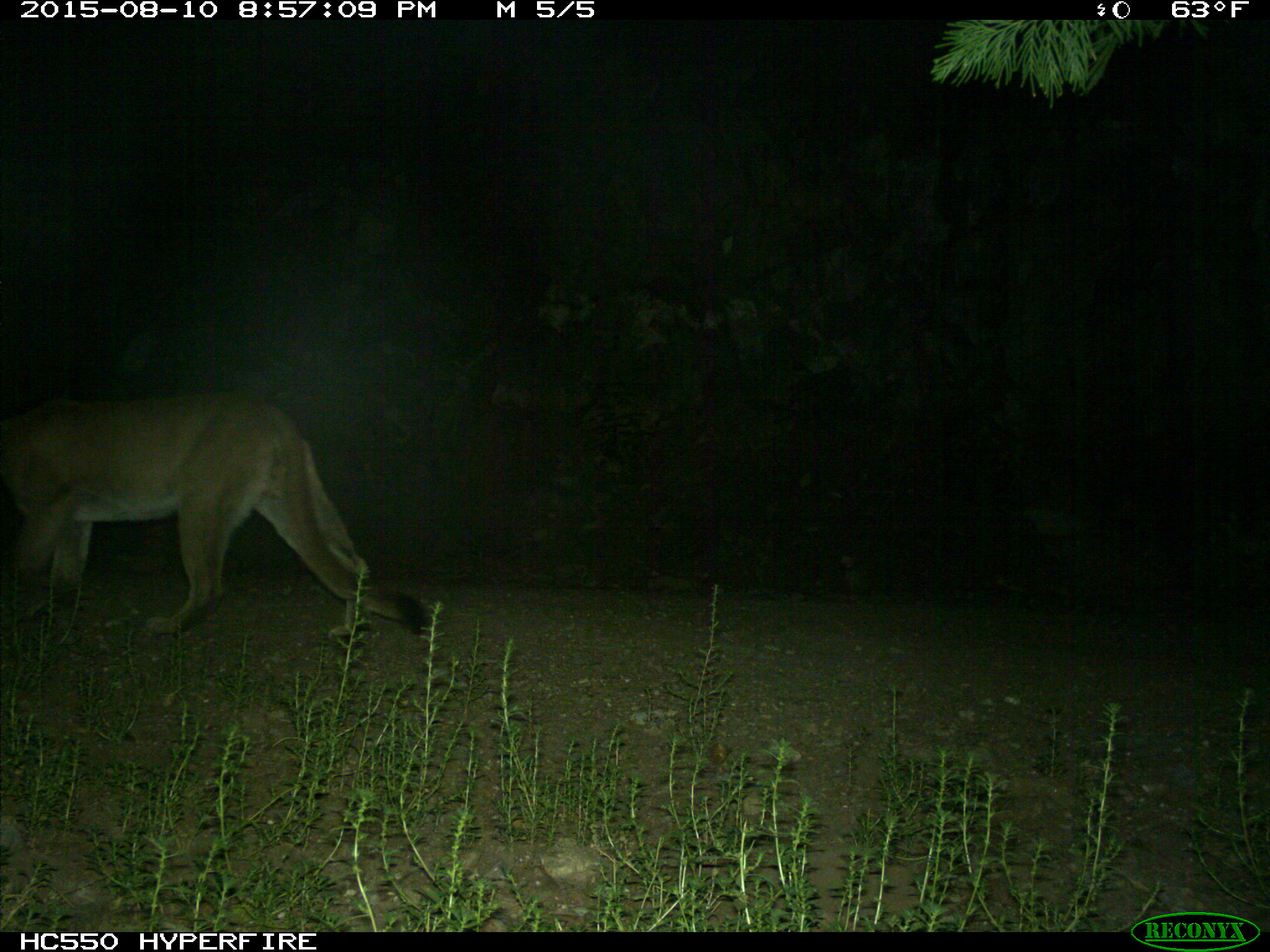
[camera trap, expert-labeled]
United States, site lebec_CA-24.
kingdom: Animalia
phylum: Chordata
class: Mammalia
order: Carnivora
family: Felidae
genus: Puma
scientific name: Puma concolor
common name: mountain lion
Puma concolor (mountain lion).